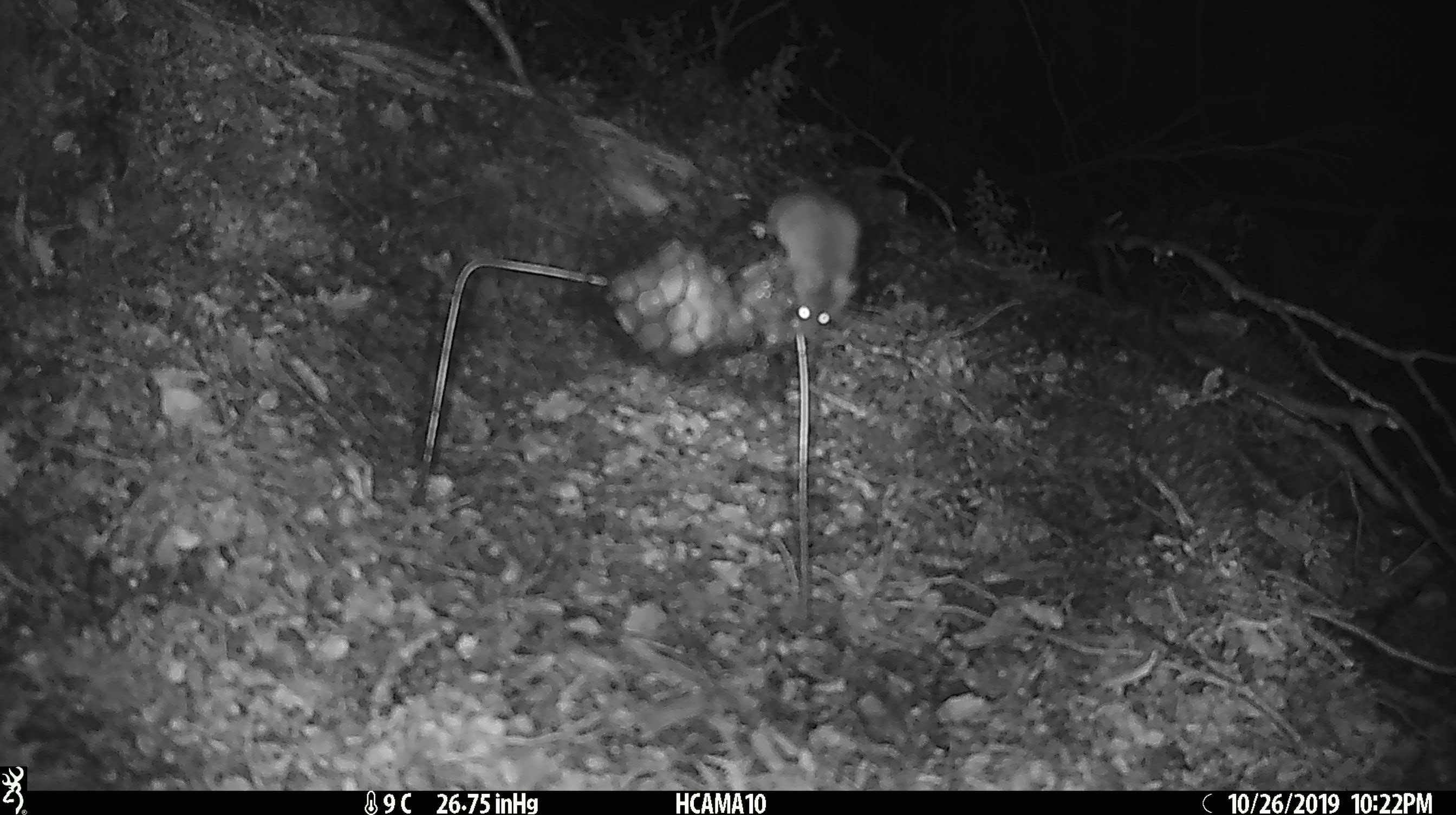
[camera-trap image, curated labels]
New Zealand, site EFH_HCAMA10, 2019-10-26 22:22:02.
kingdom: Animalia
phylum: Chordata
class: Mammalia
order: Rodentia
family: Muridae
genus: Mus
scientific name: Mus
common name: mouse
Mouse (Mus).